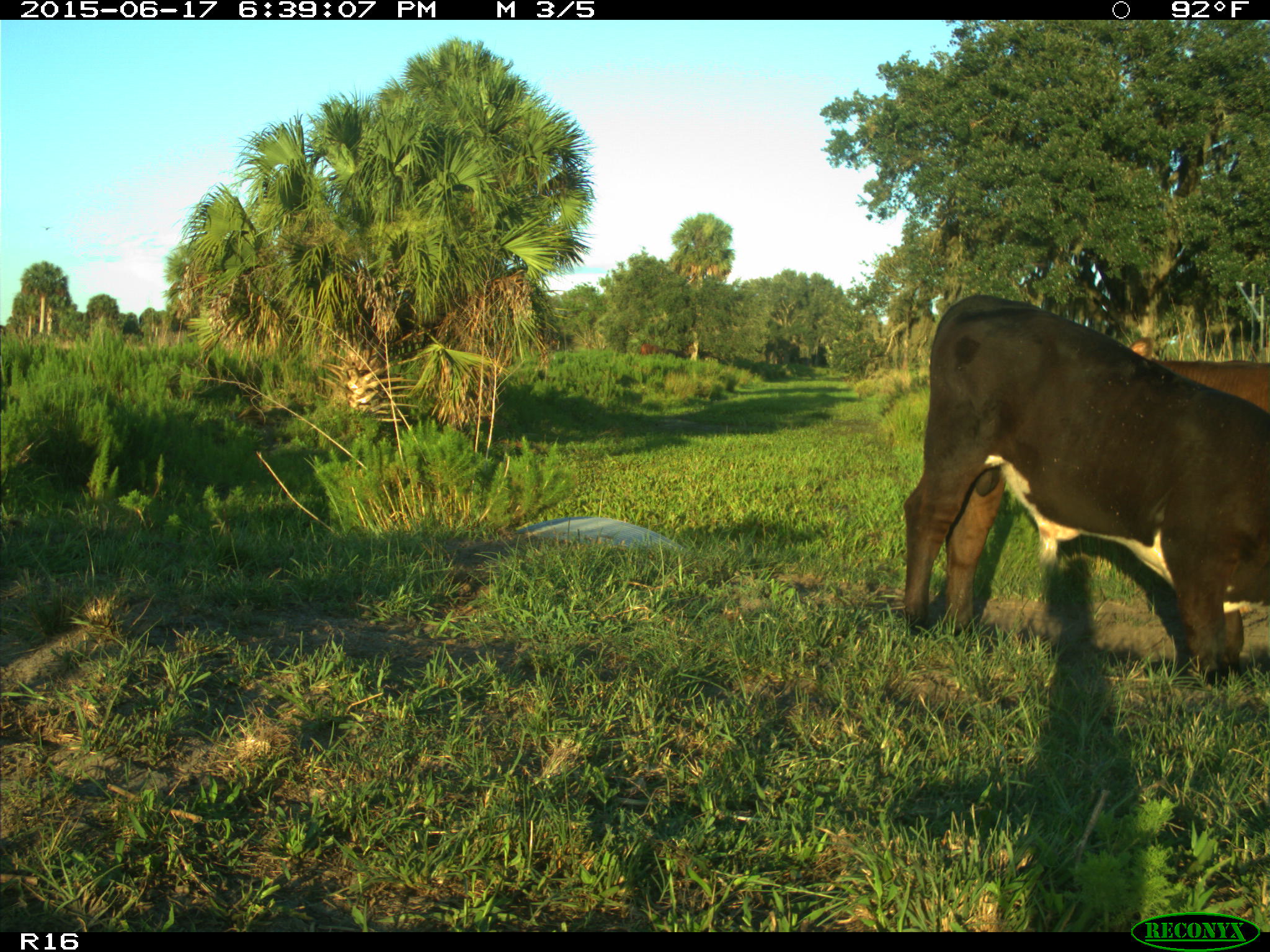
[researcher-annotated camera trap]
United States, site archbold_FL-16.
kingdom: Animalia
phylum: Chordata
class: Mammalia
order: Artiodactyla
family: Bovidae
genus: Bos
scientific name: Bos taurus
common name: domestic cow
Bos taurus (domestic cow).